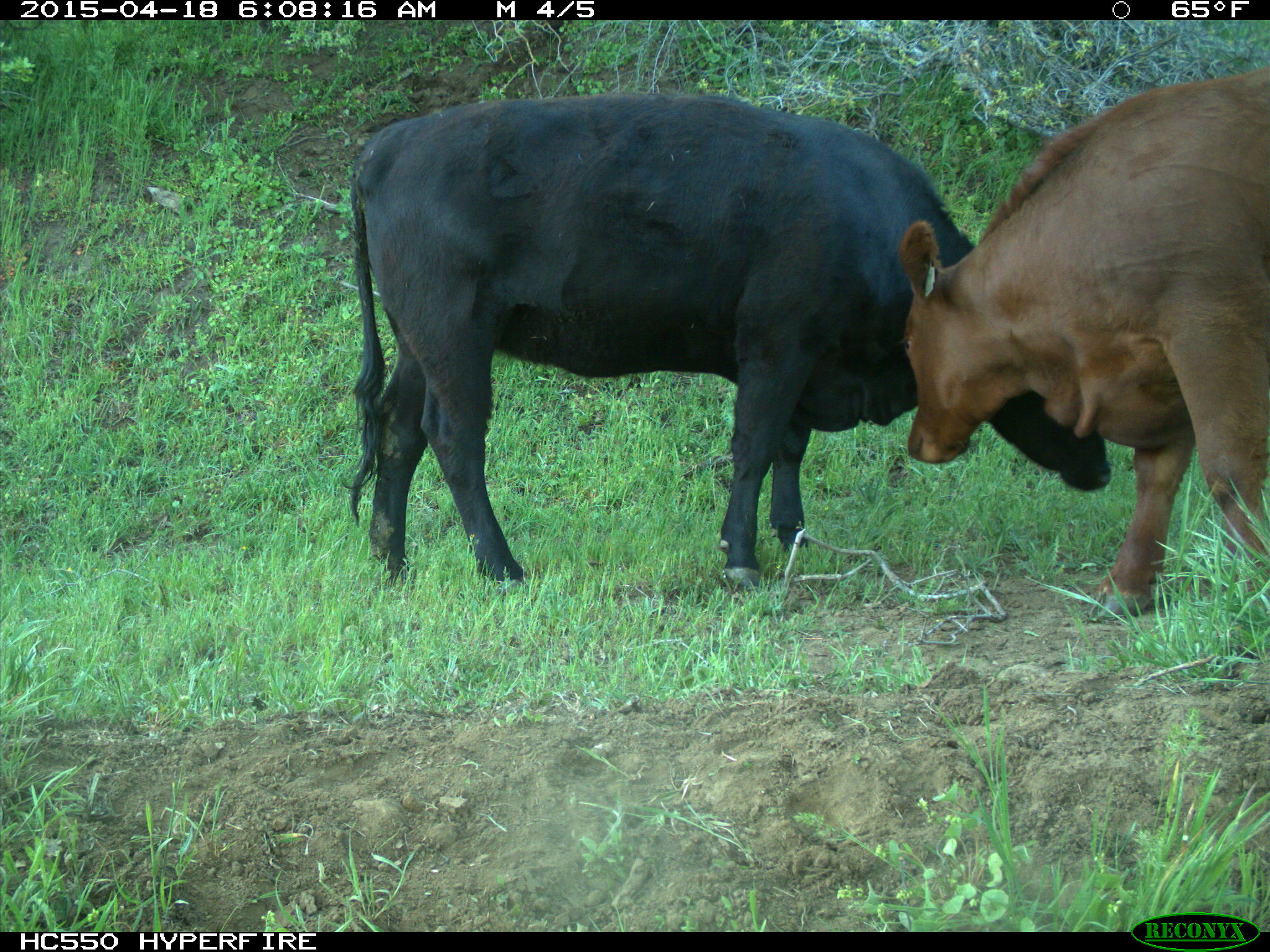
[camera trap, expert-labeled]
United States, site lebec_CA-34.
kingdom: Animalia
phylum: Chordata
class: Mammalia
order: Artiodactyla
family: Bovidae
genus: Bos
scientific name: Bos taurus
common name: domestic cow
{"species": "Bos taurus (domestic cow)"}